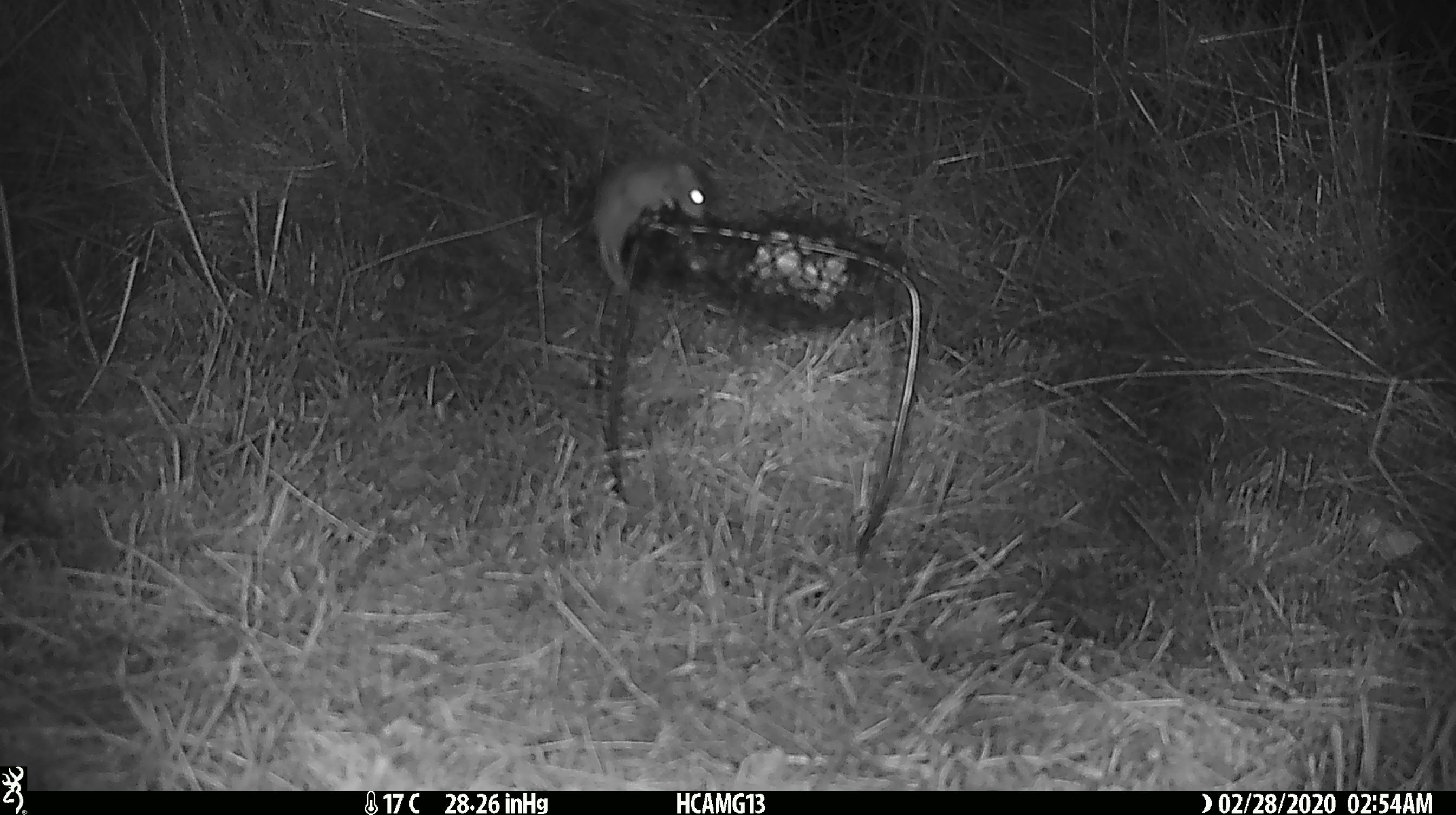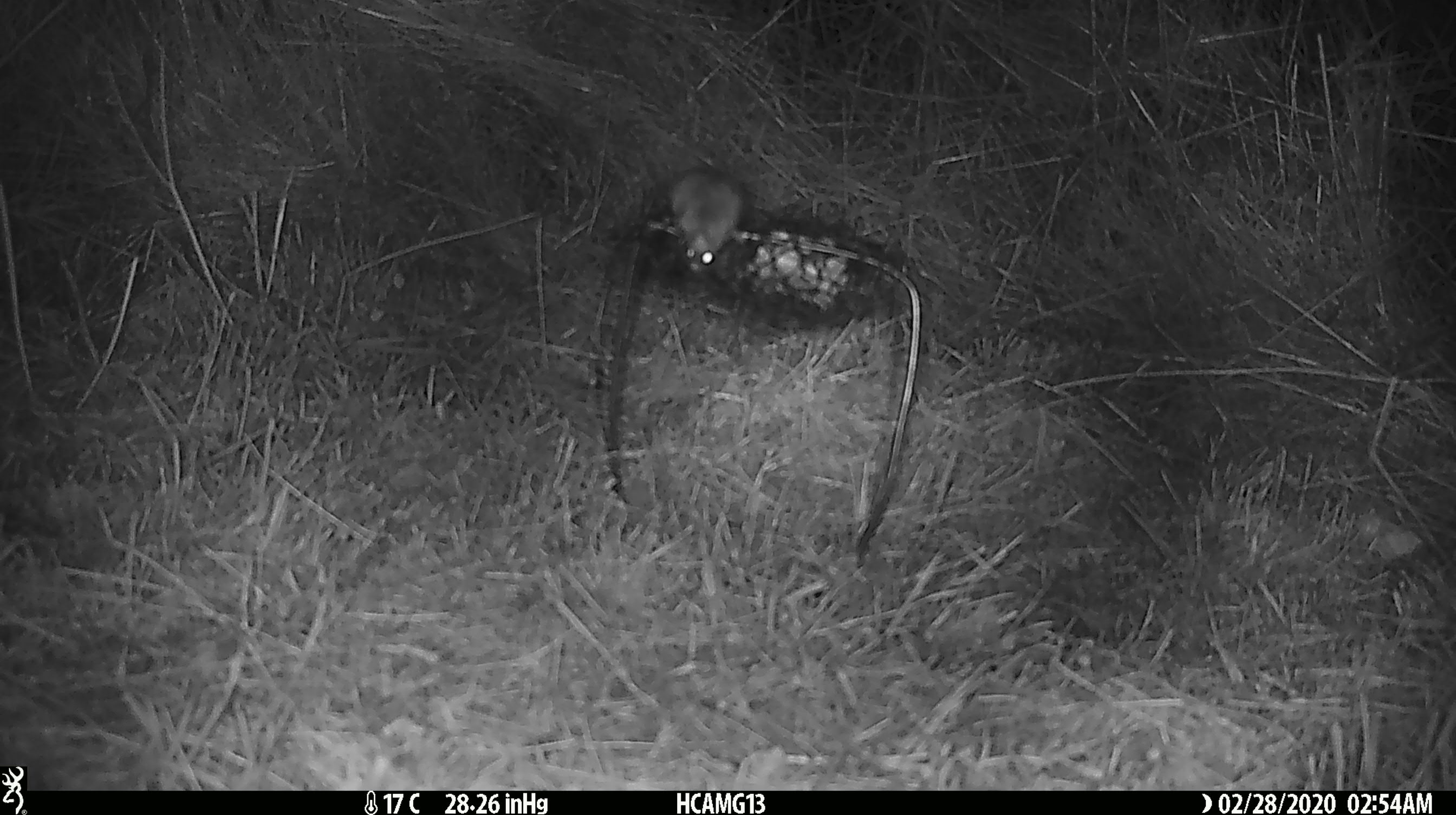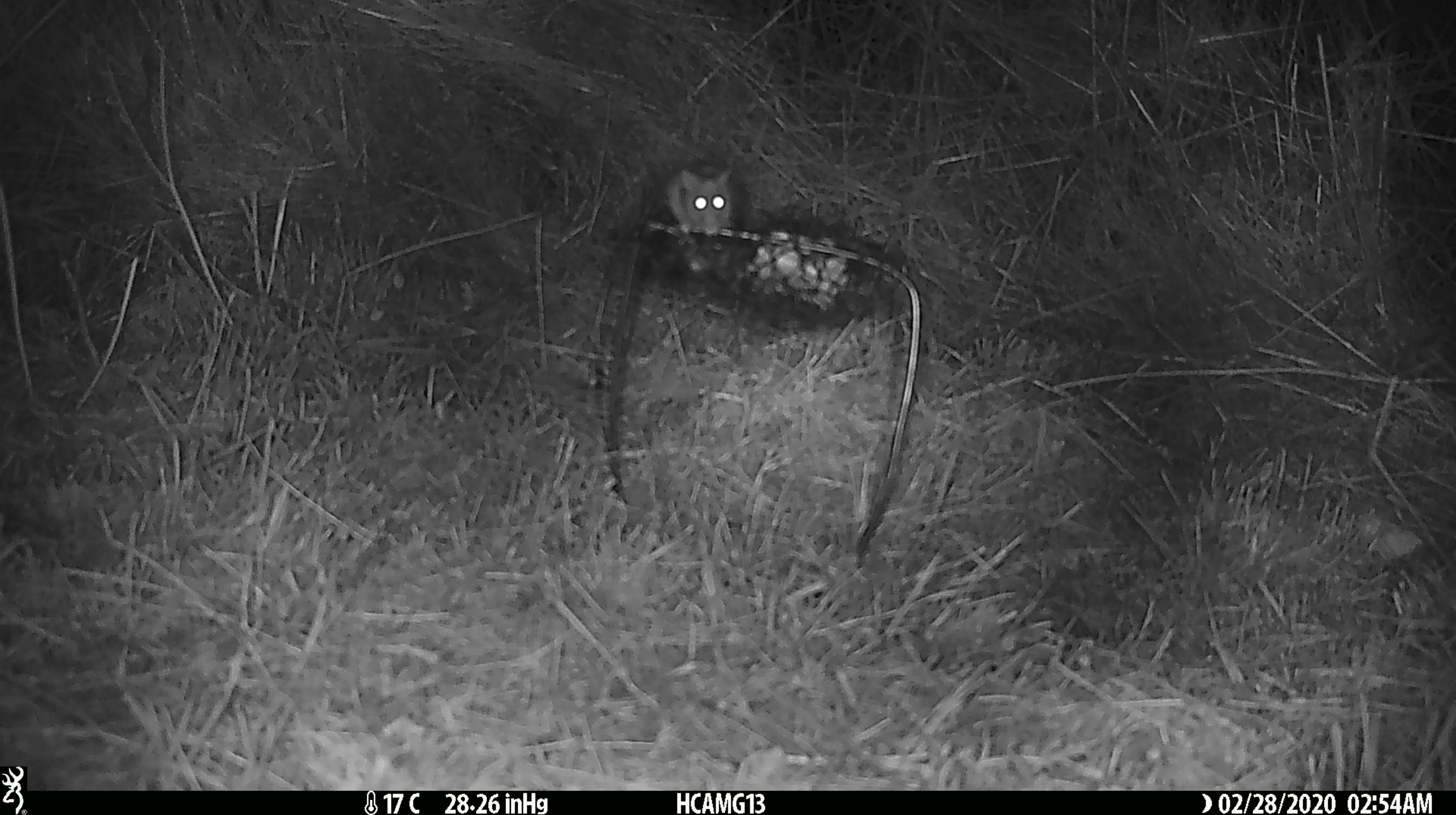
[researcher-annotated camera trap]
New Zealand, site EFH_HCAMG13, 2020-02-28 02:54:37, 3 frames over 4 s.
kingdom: Animalia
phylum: Chordata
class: Mammalia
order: Rodentia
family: Muridae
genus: Mus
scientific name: Mus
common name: mouse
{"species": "mouse (Mus)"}